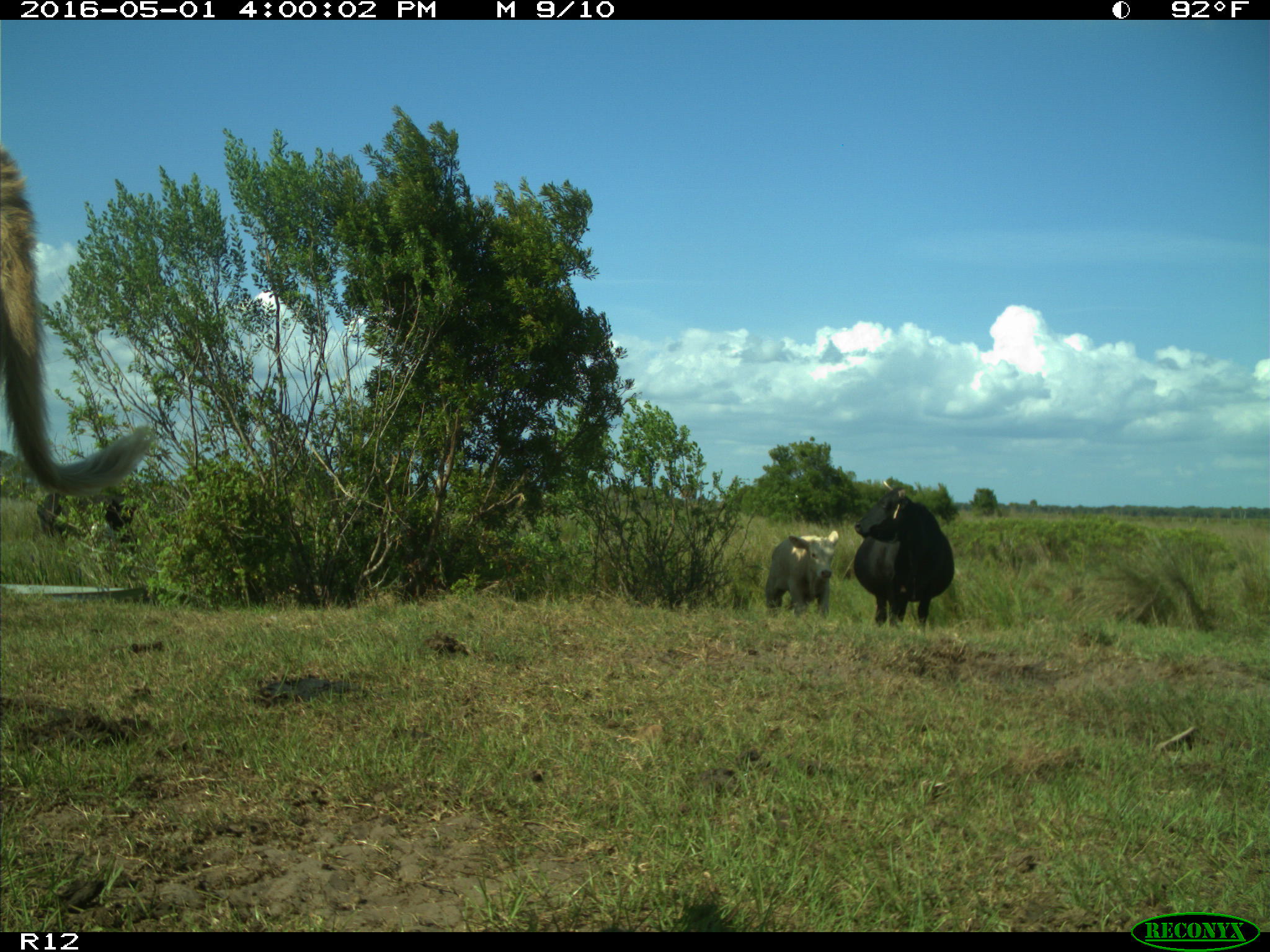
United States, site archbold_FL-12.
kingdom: Animalia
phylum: Chordata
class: Mammalia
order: Artiodactyla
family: Bovidae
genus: Bos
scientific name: Bos taurus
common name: domestic cow